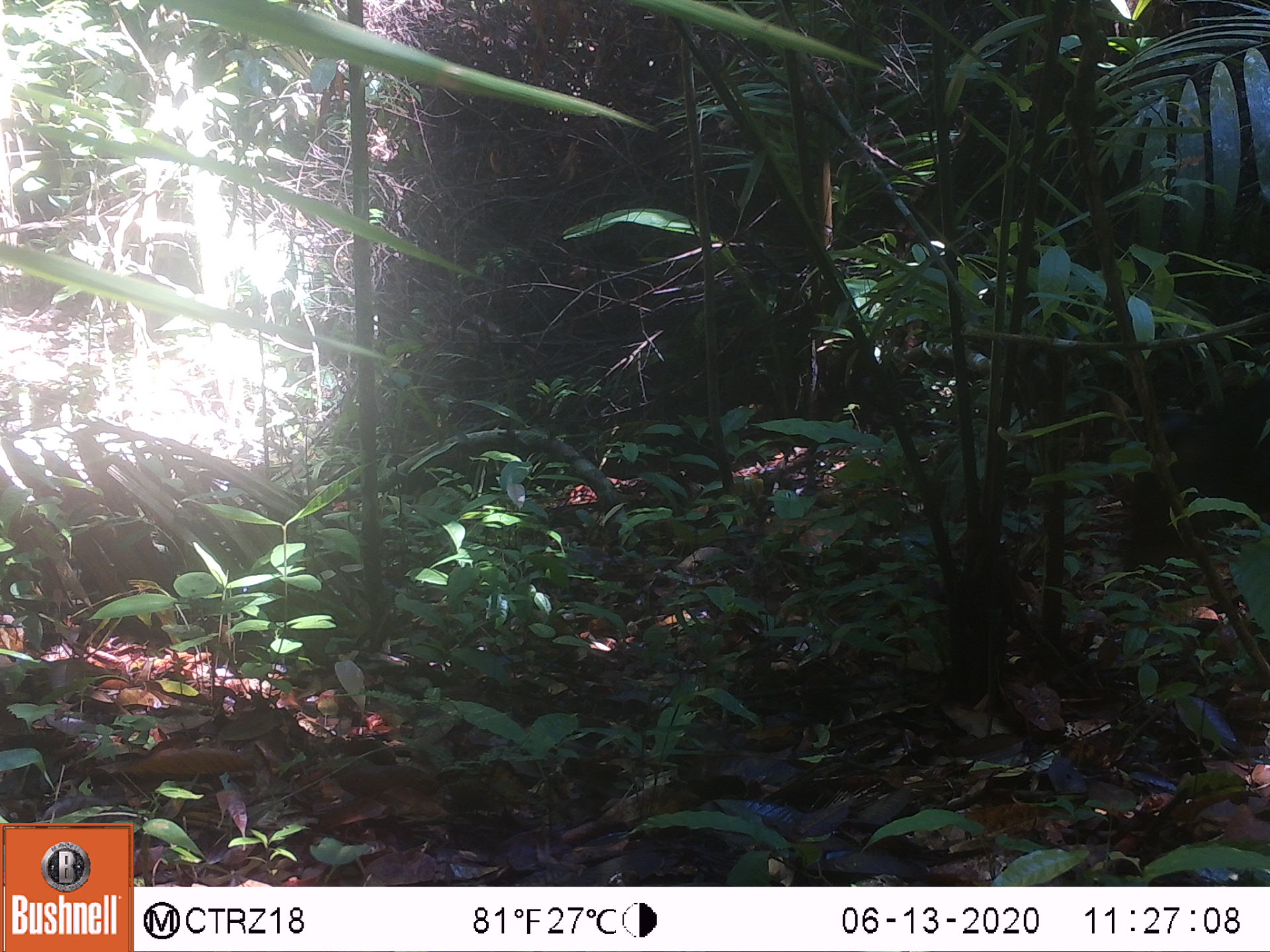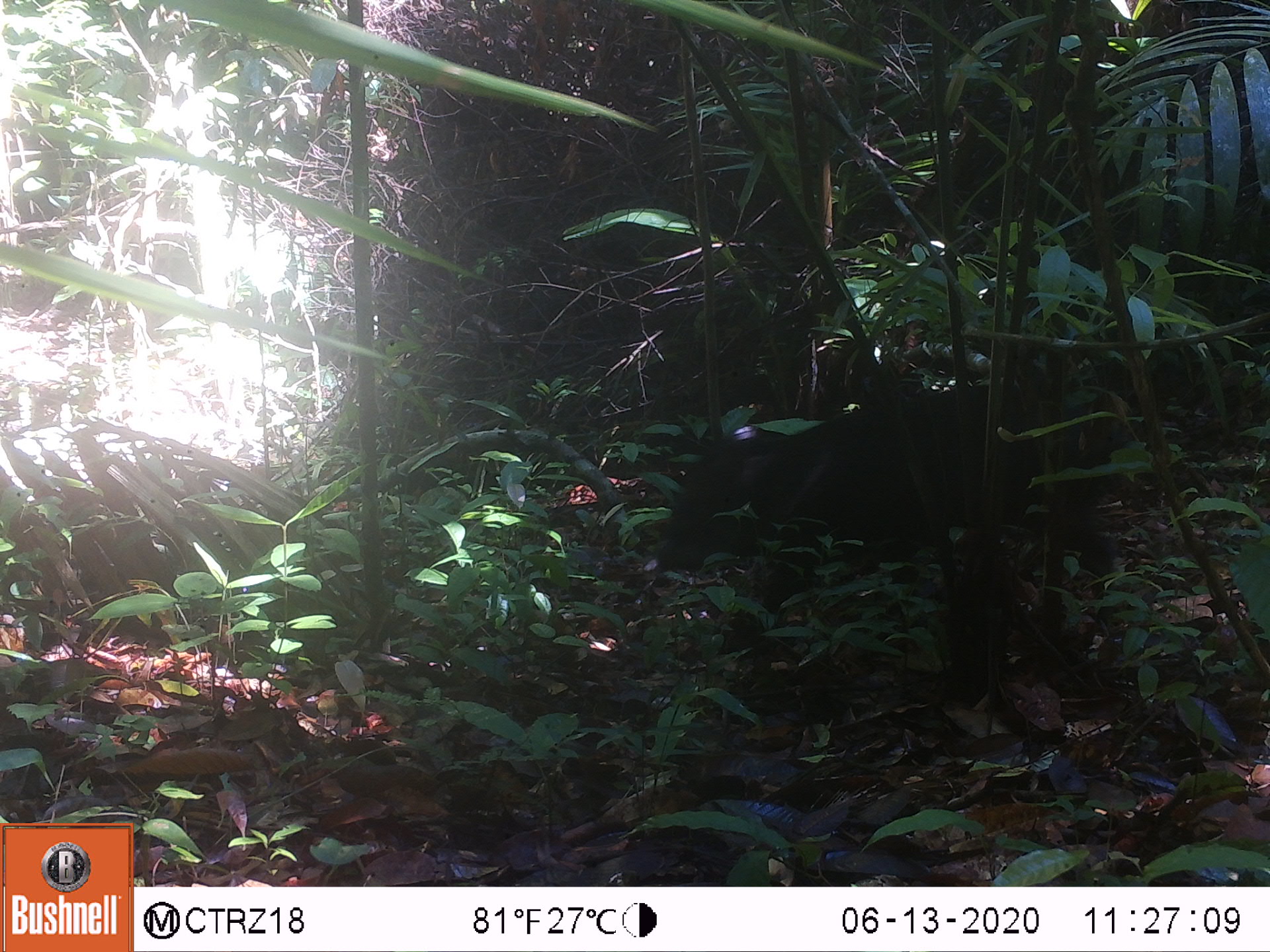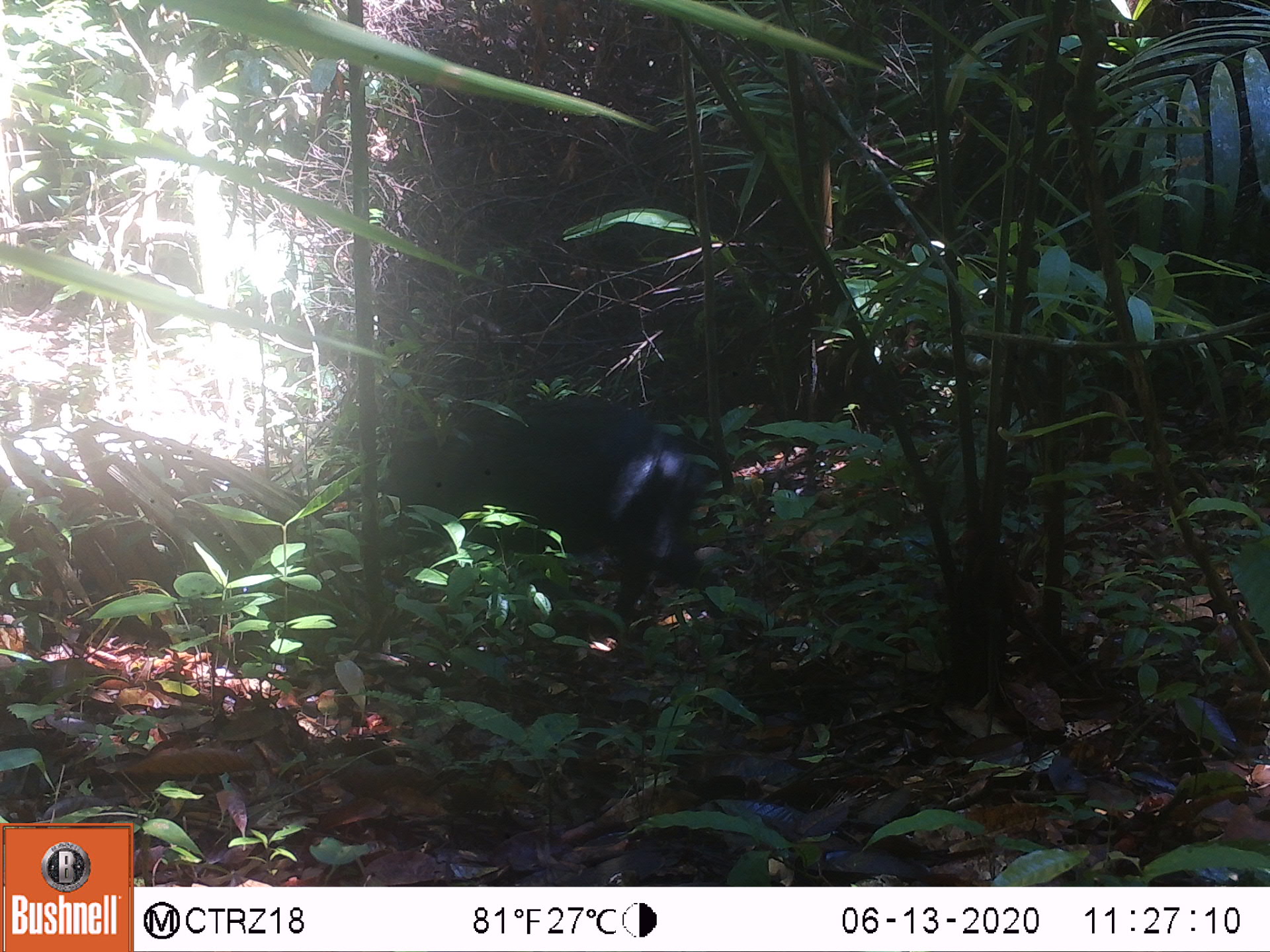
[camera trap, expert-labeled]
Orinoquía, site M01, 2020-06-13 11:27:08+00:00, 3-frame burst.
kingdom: Animalia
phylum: Chordata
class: Mammalia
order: Artiodactyla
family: Tayassuidae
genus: Pecari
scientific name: Pecari tajacu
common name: collared peccary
Collared peccary (Pecari tajacu).